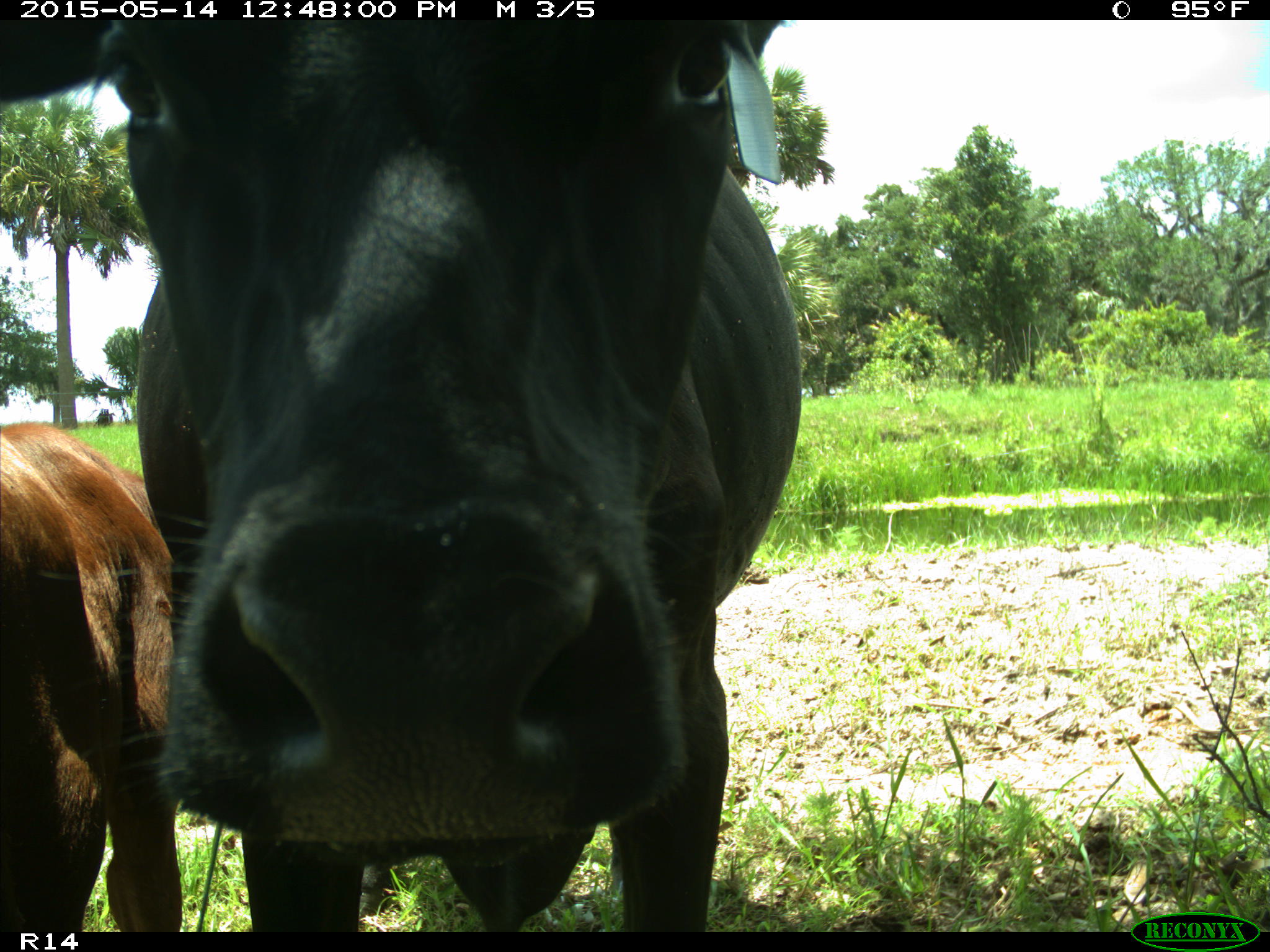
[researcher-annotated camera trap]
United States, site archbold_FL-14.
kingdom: Animalia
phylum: Chordata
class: Mammalia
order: Artiodactyla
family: Bovidae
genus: Bos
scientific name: Bos taurus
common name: domestic cow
Bos taurus (domestic cow).